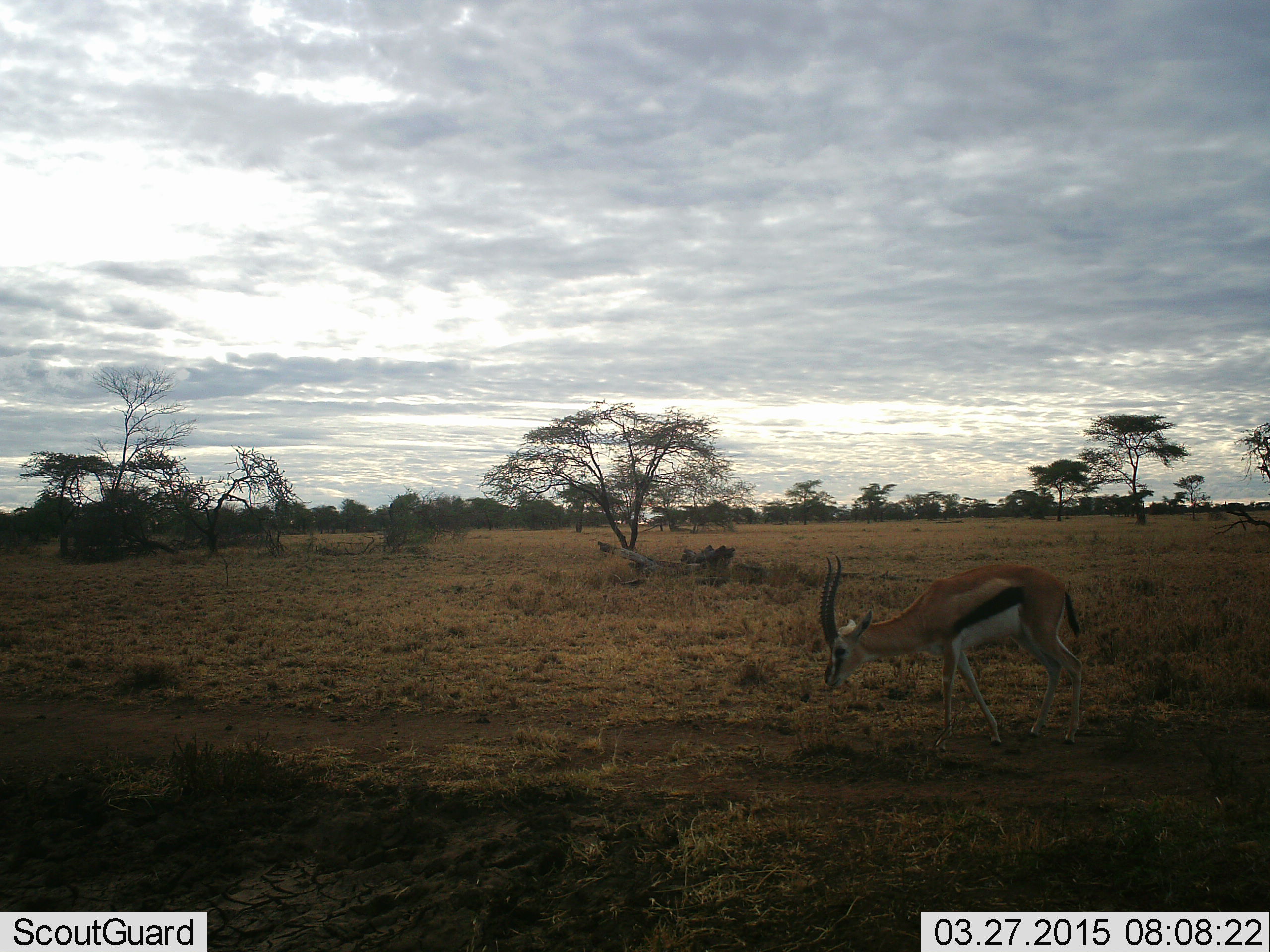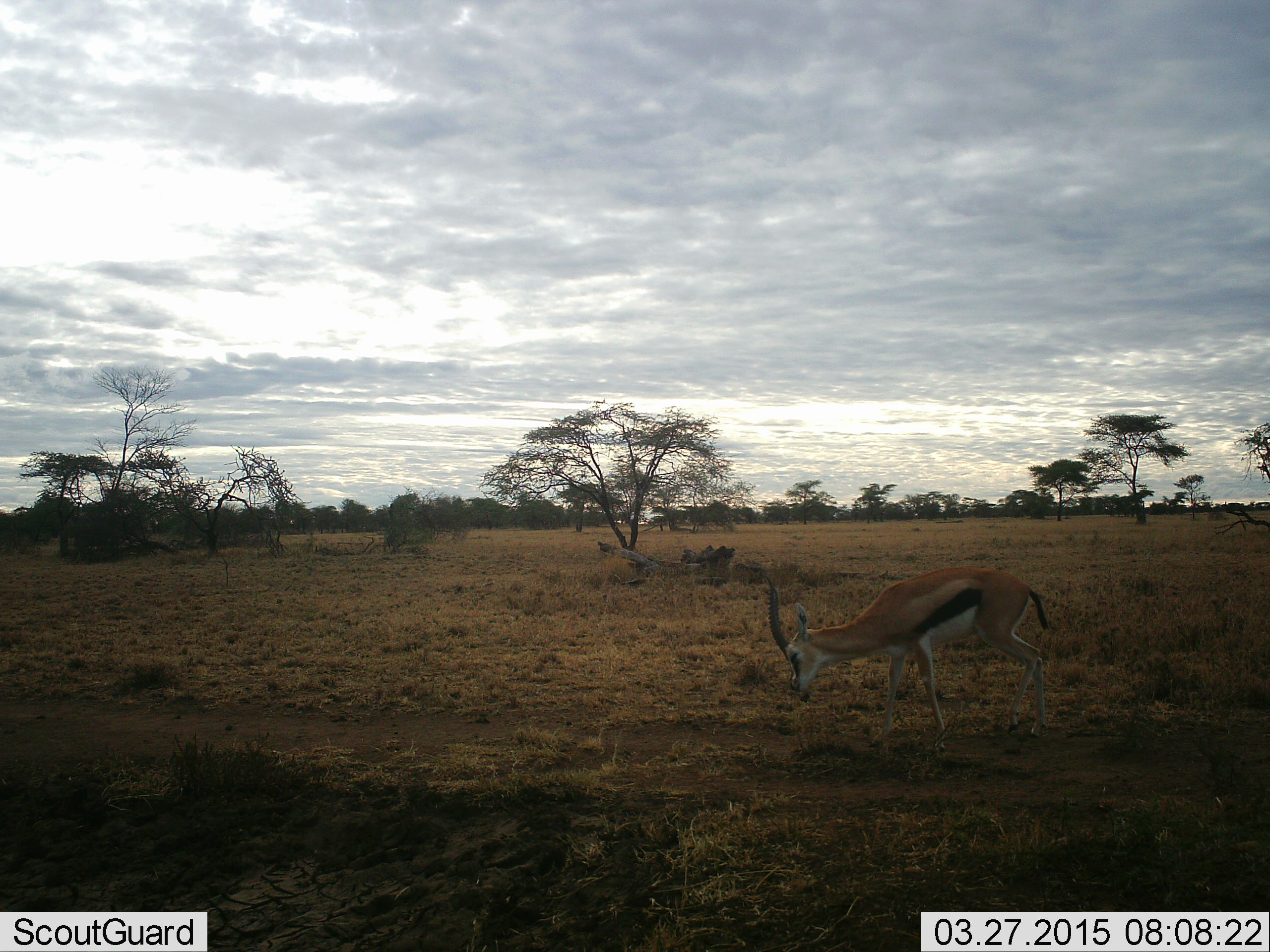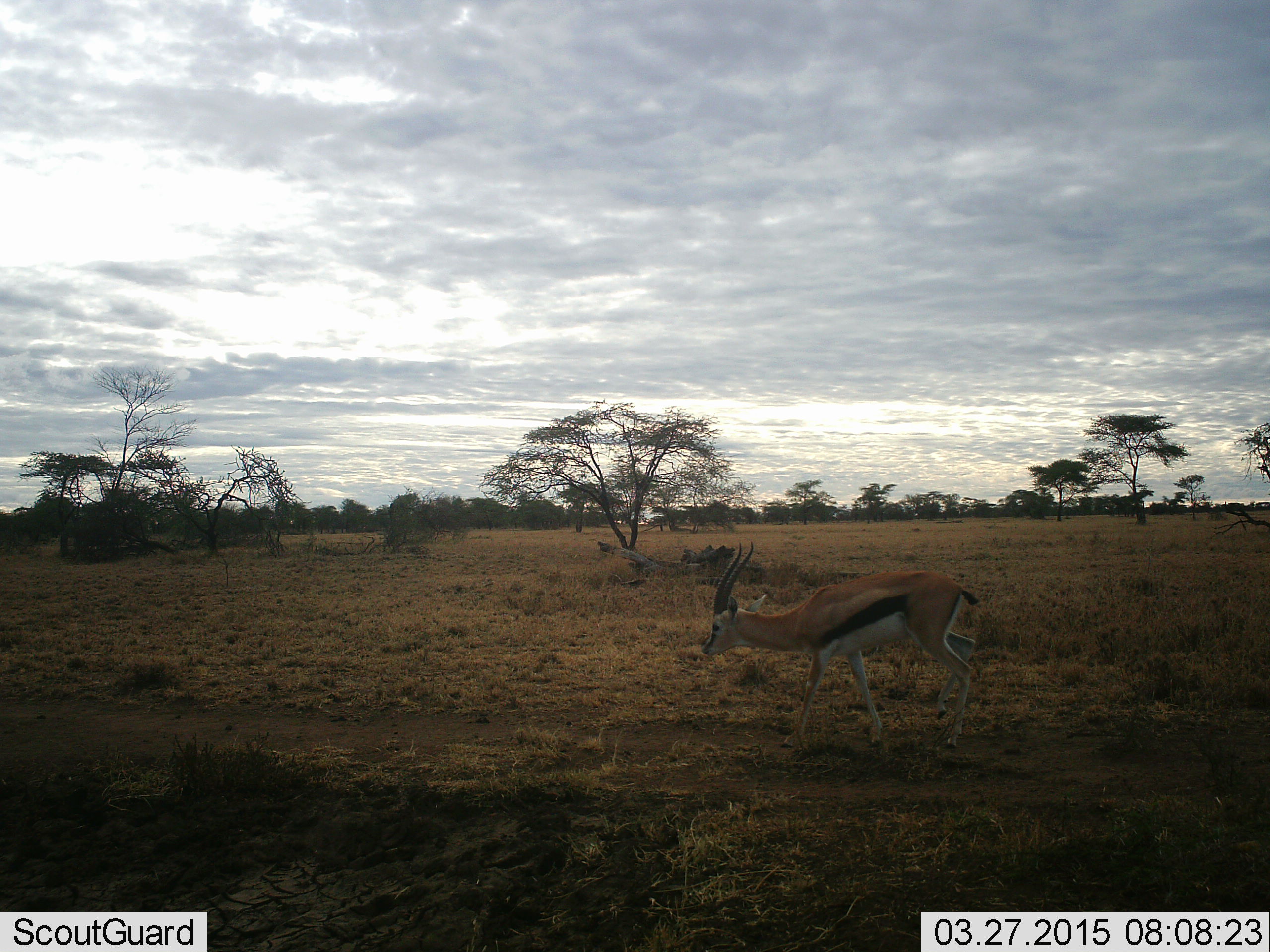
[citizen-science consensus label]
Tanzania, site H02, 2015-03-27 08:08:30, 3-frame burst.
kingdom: Animalia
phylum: Chordata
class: Mammalia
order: Artiodactyla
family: Bovidae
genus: Eudorcas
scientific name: Eudorcas thomsonii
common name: thomson's gazelle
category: gazellethomsons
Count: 1.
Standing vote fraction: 10%.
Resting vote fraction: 0%.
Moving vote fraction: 70%.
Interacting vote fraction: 0%.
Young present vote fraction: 0%.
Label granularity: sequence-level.